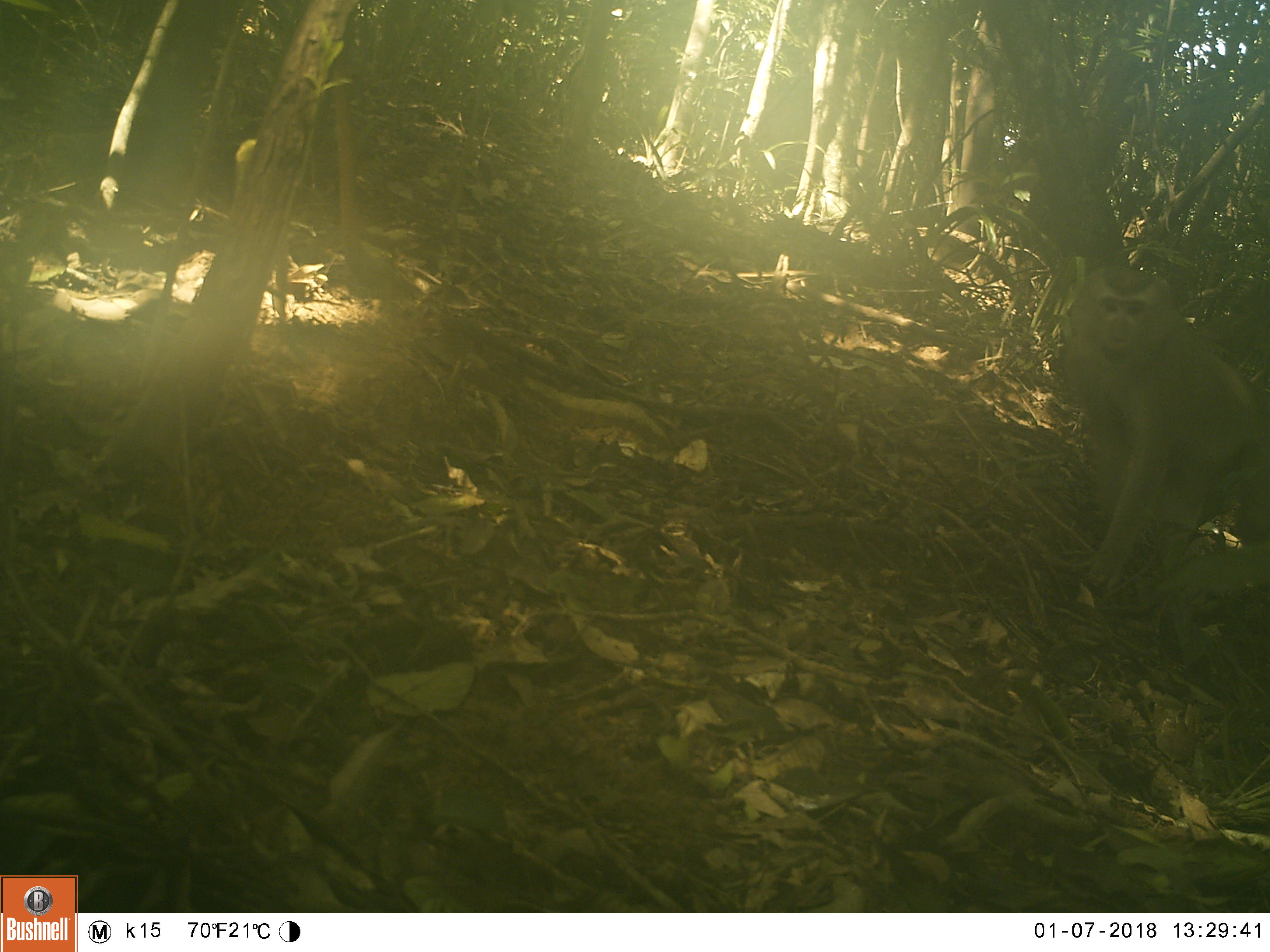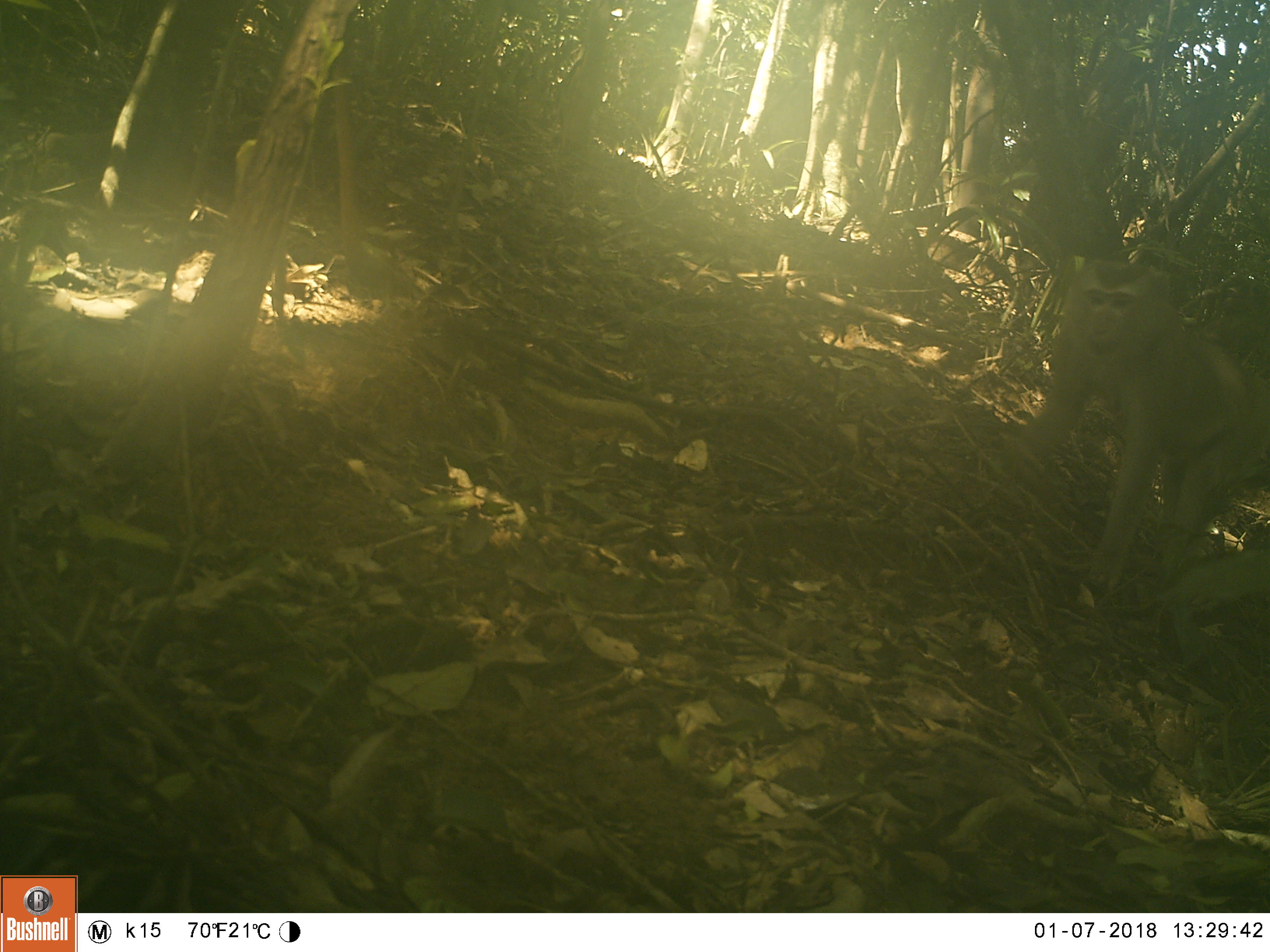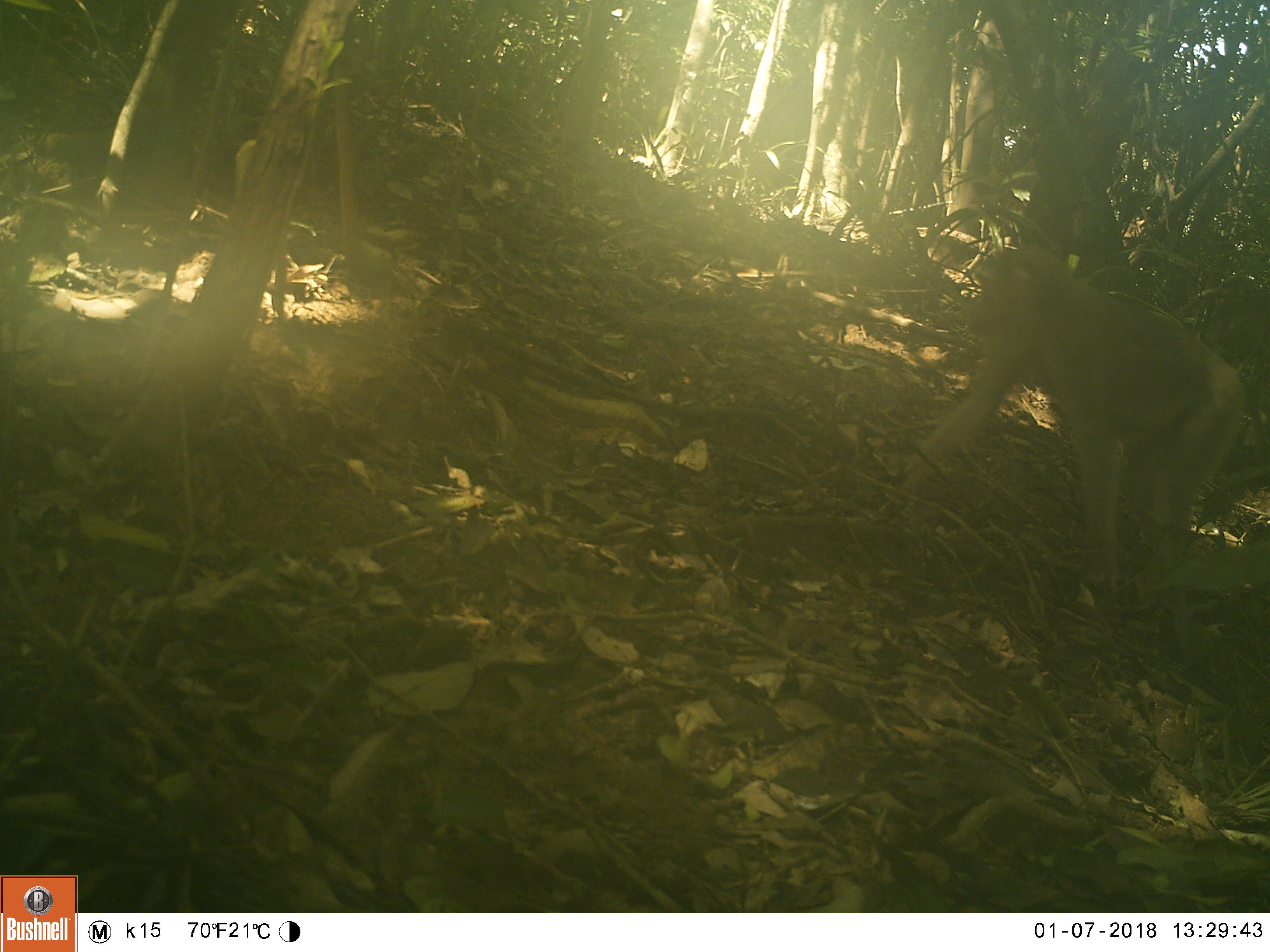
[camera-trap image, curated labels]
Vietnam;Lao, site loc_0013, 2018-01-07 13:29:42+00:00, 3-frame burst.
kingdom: Animalia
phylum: Chordata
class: Mammalia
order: Primates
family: Cercopithecidae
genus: Macaca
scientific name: Macaca nemestrina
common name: pig-tailed macaque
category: pig tailed macaque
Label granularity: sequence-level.